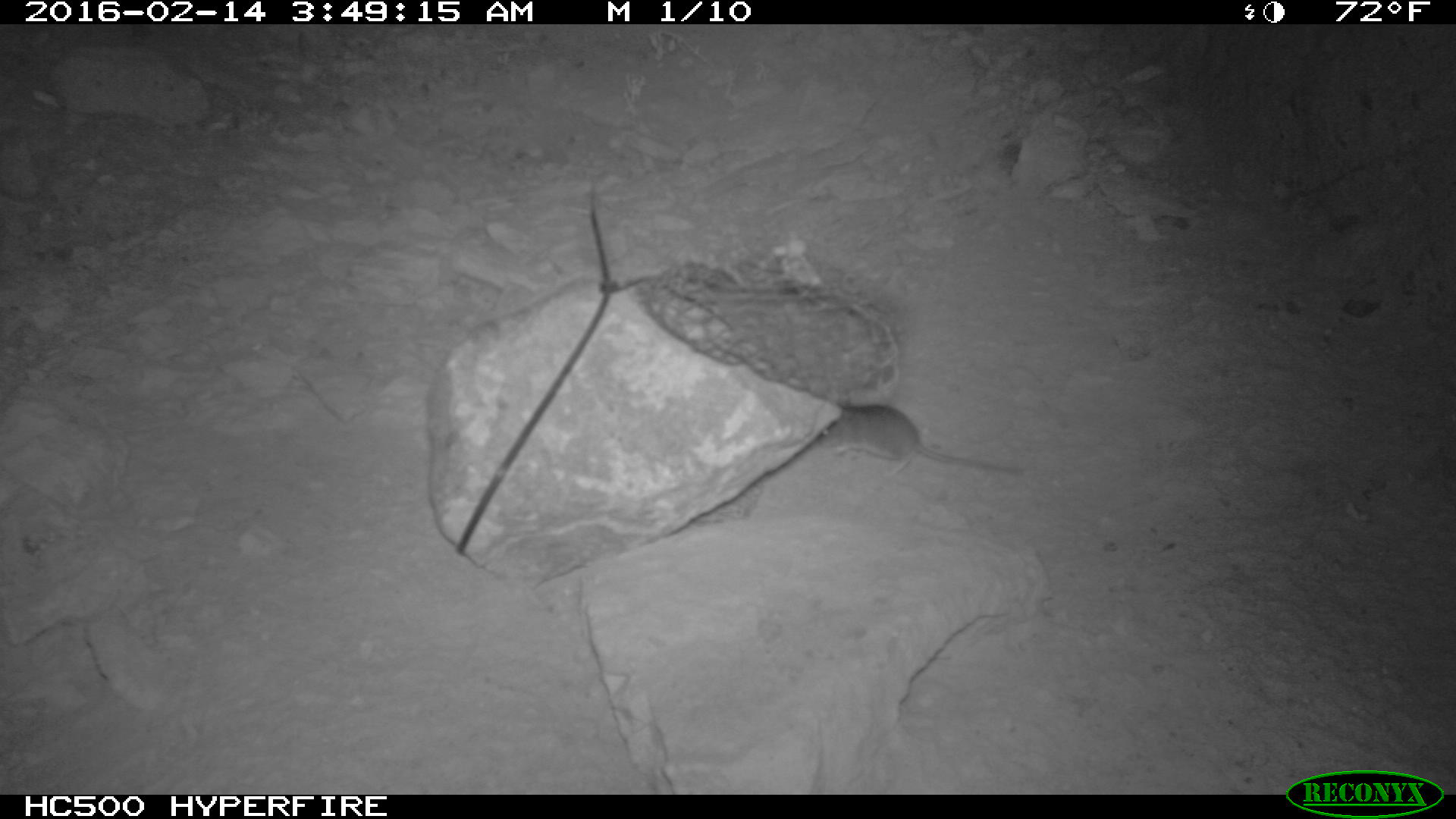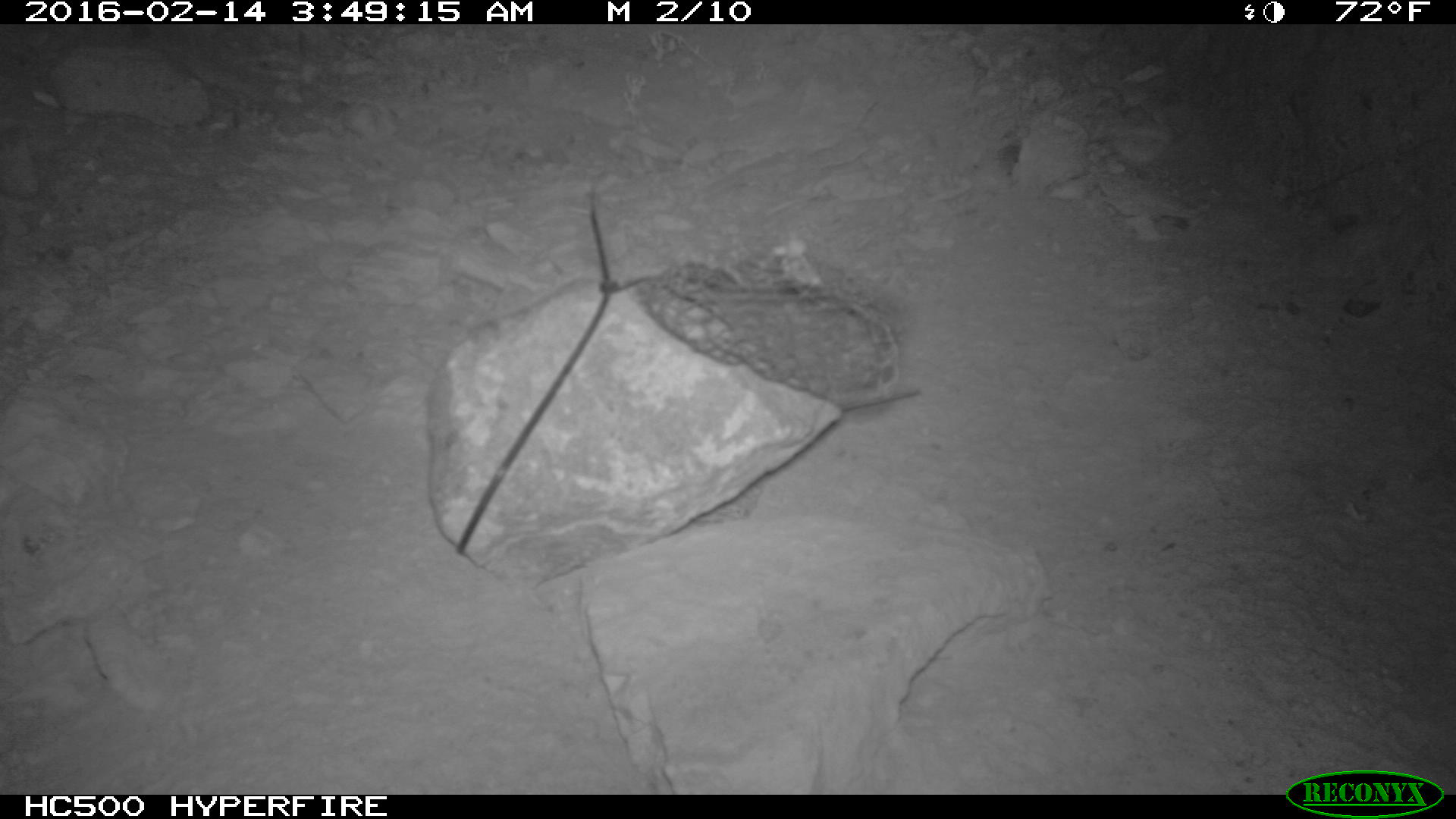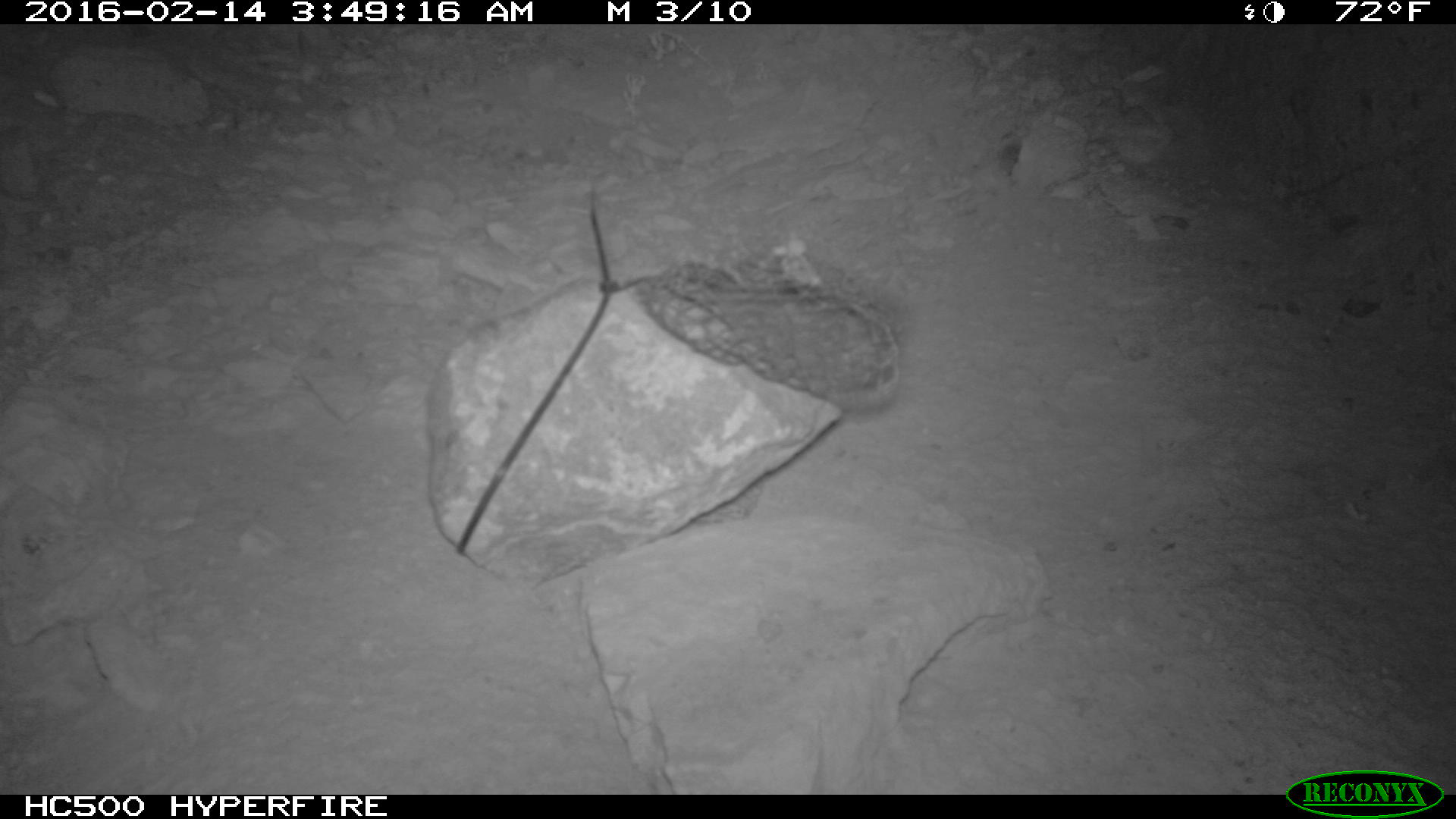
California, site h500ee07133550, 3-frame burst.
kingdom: Animalia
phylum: Chordata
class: Mammalia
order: Rodentia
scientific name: Rodentia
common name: rodent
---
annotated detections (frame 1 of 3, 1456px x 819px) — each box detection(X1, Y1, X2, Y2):
rodent: detection(816, 403, 1021, 475)